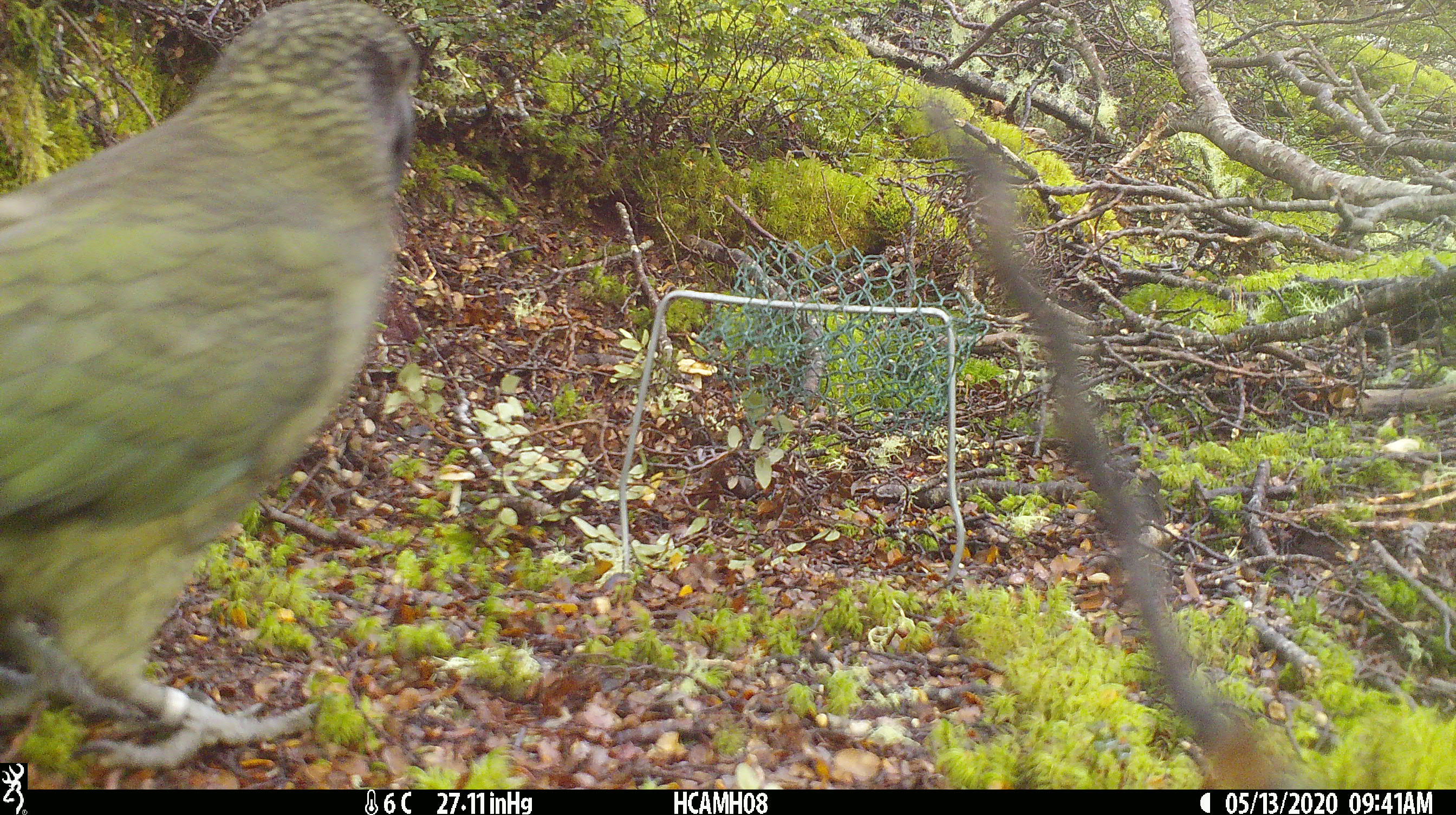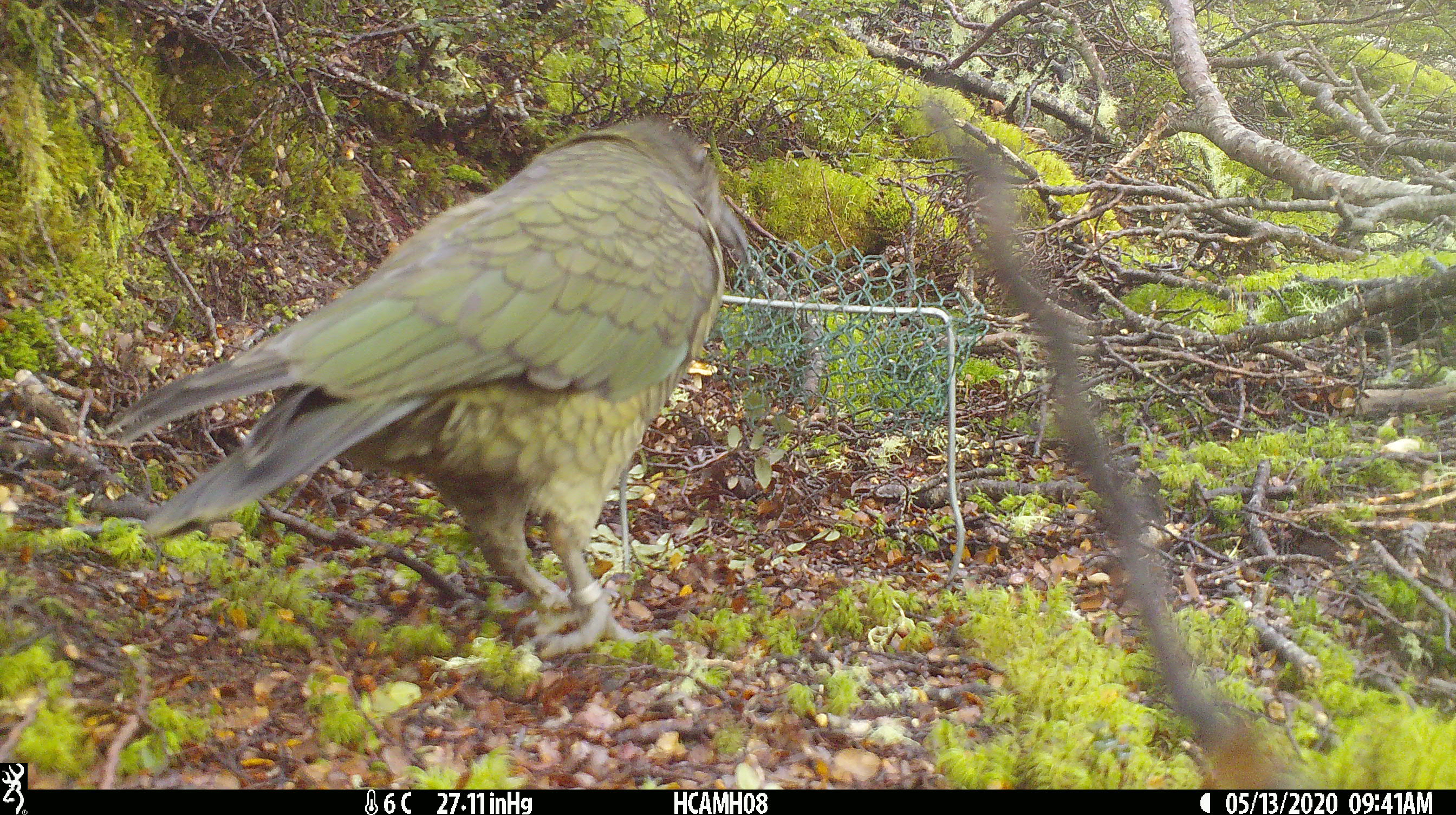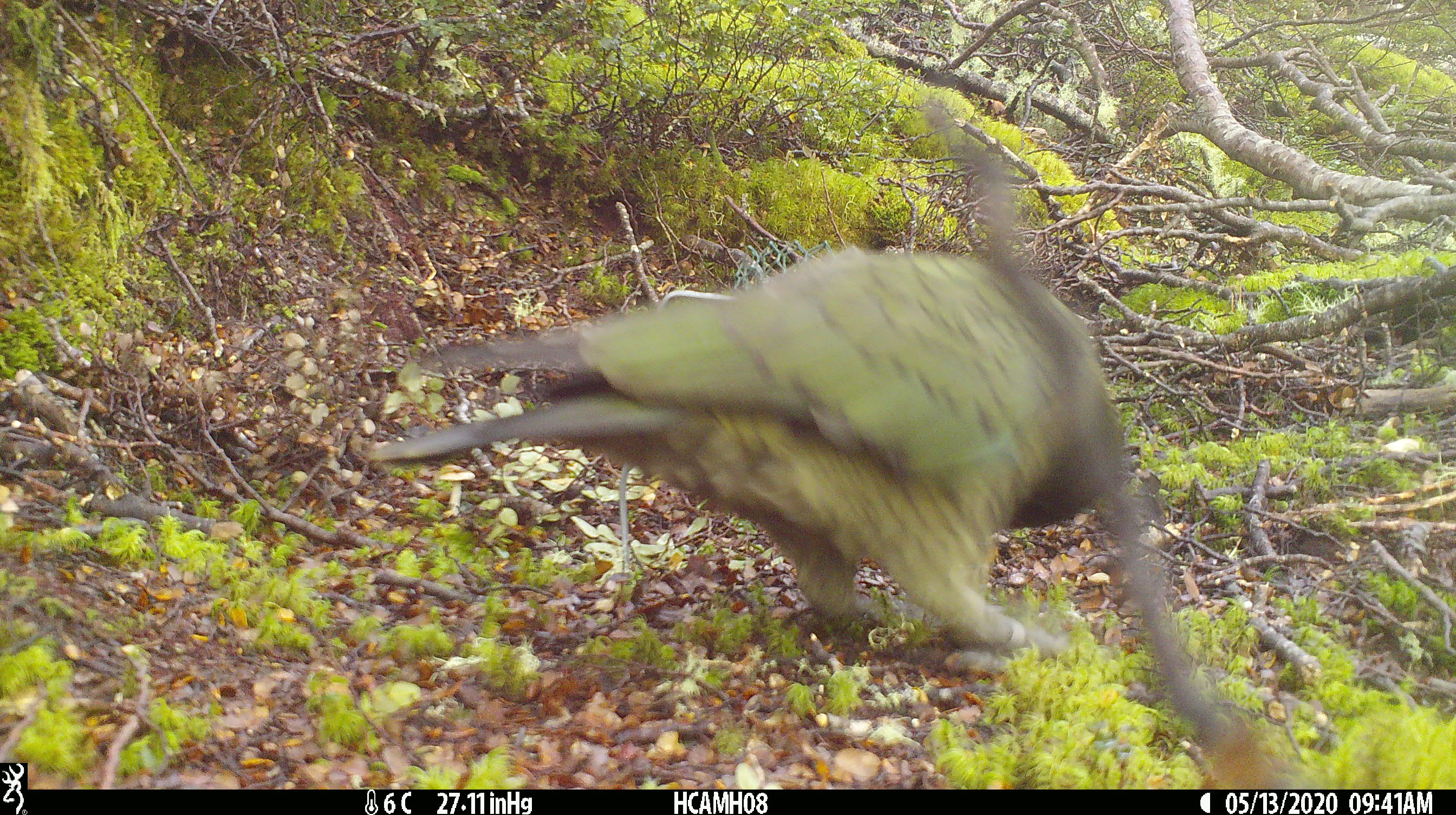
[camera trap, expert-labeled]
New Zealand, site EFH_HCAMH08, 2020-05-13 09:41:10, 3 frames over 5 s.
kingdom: Animalia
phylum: Chordata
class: Aves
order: Psittaciformes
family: Strigopidae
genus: Nestor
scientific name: Nestor notabilis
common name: kea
Kea (Nestor notabilis).